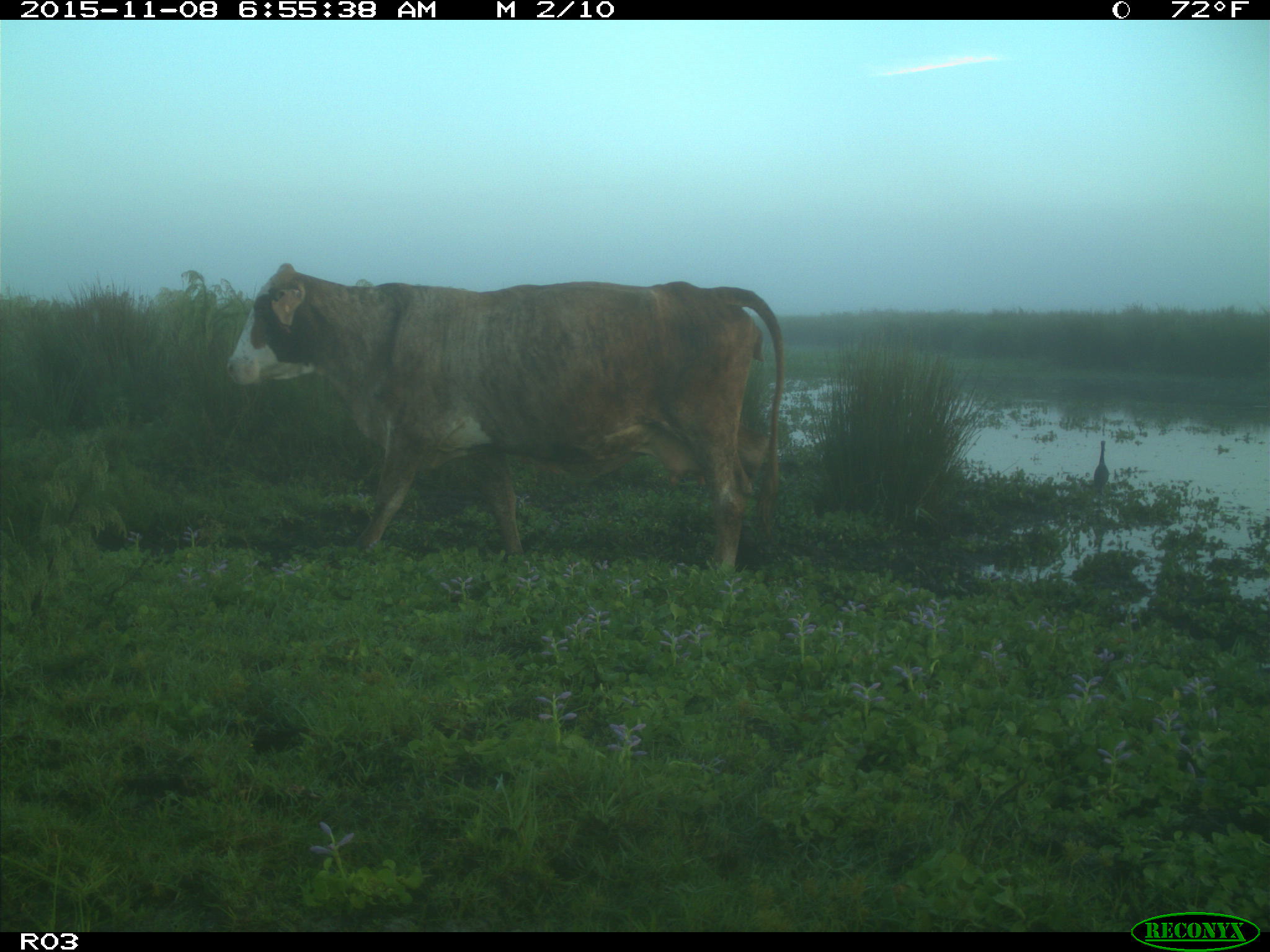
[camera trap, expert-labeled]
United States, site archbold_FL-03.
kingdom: Animalia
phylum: Chordata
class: Mammalia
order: Artiodactyla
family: Bovidae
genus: Bos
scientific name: Bos taurus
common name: domestic cow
Bos taurus (domestic cow).